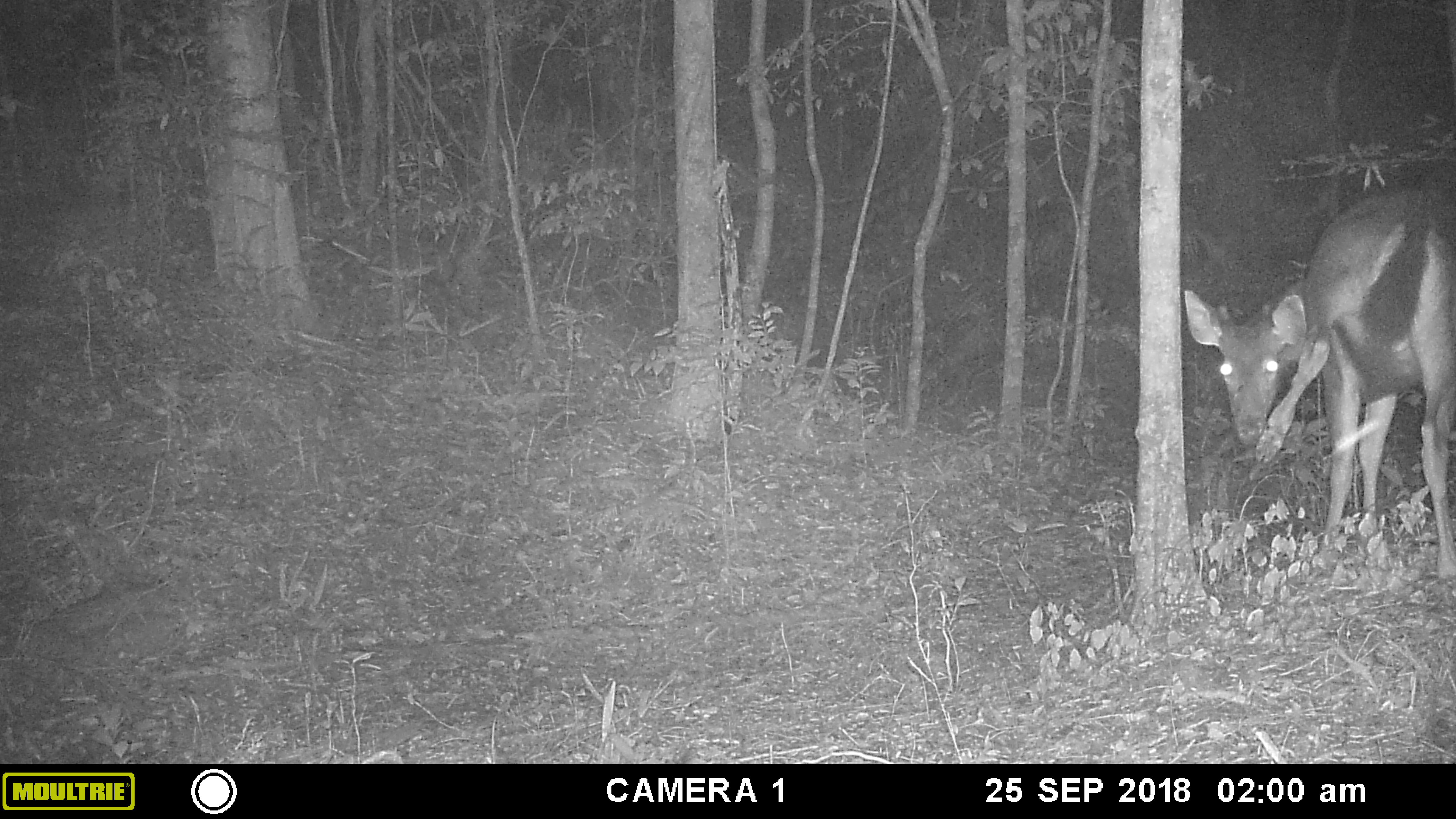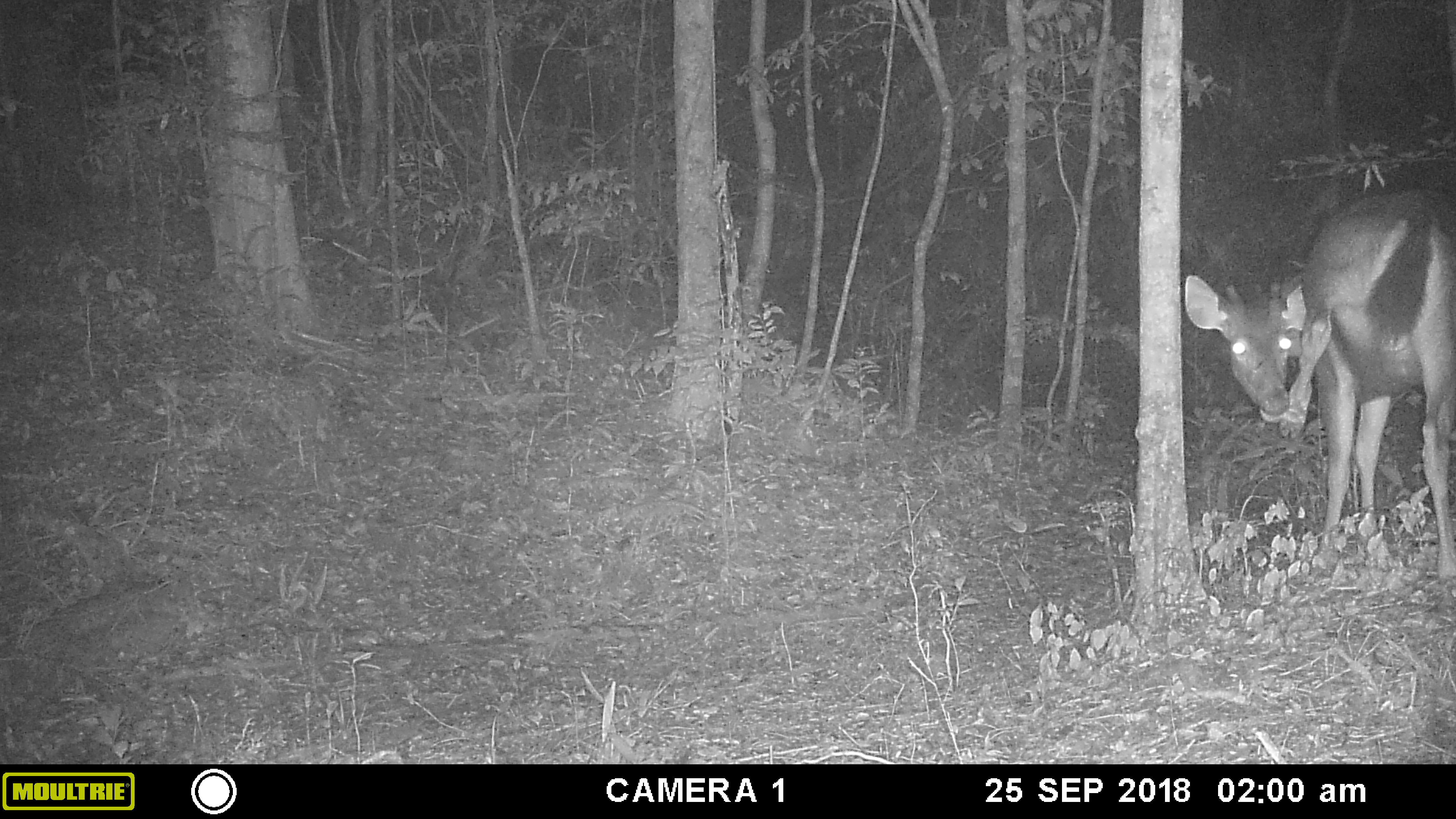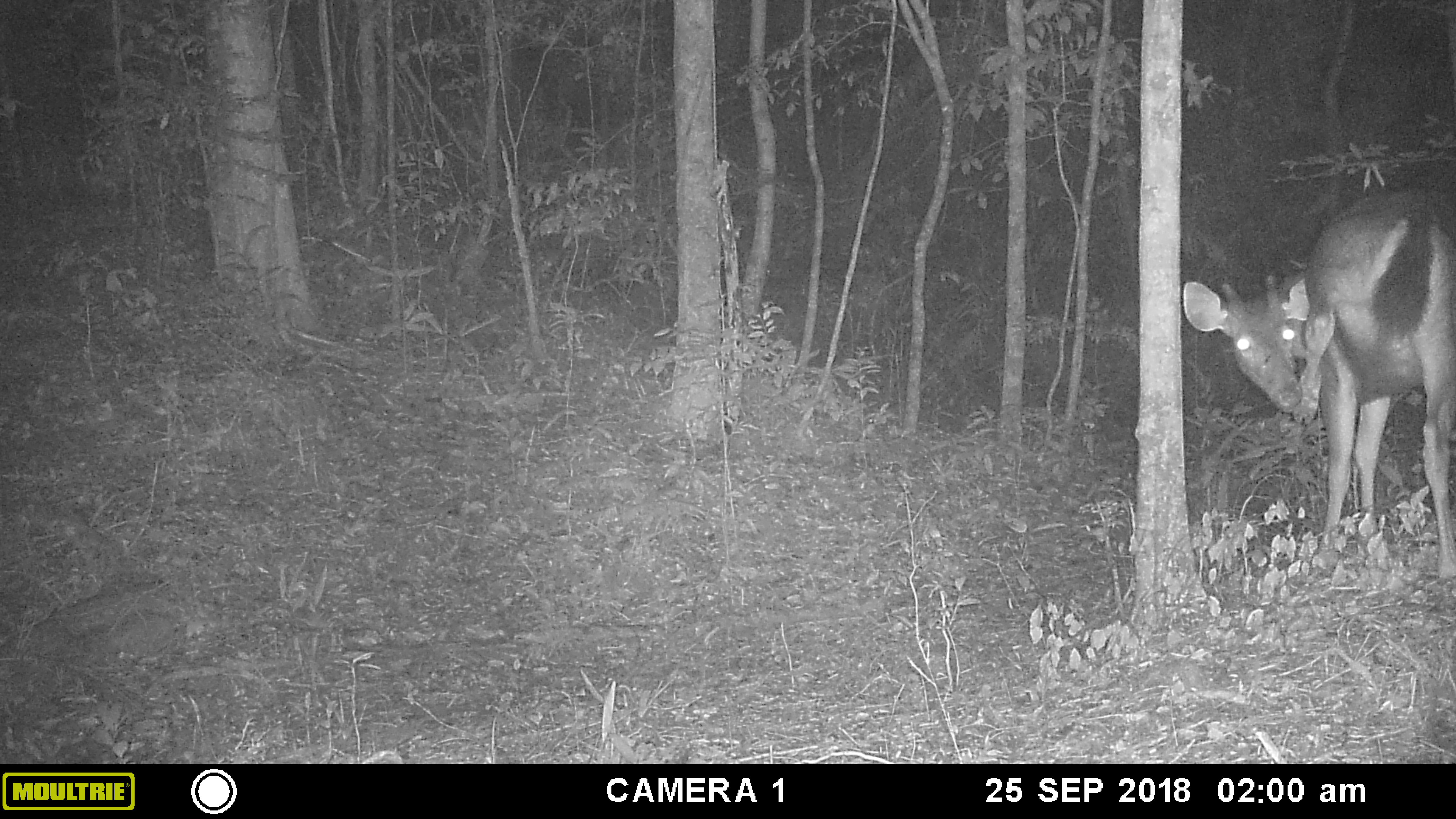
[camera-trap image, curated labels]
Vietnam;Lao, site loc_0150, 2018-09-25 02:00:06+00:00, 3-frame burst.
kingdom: Animalia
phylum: Chordata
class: Mammalia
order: Artiodactyla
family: Cervidae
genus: Rusa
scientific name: Rusa unicolor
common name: sambar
Sambar (Rusa unicolor). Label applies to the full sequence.